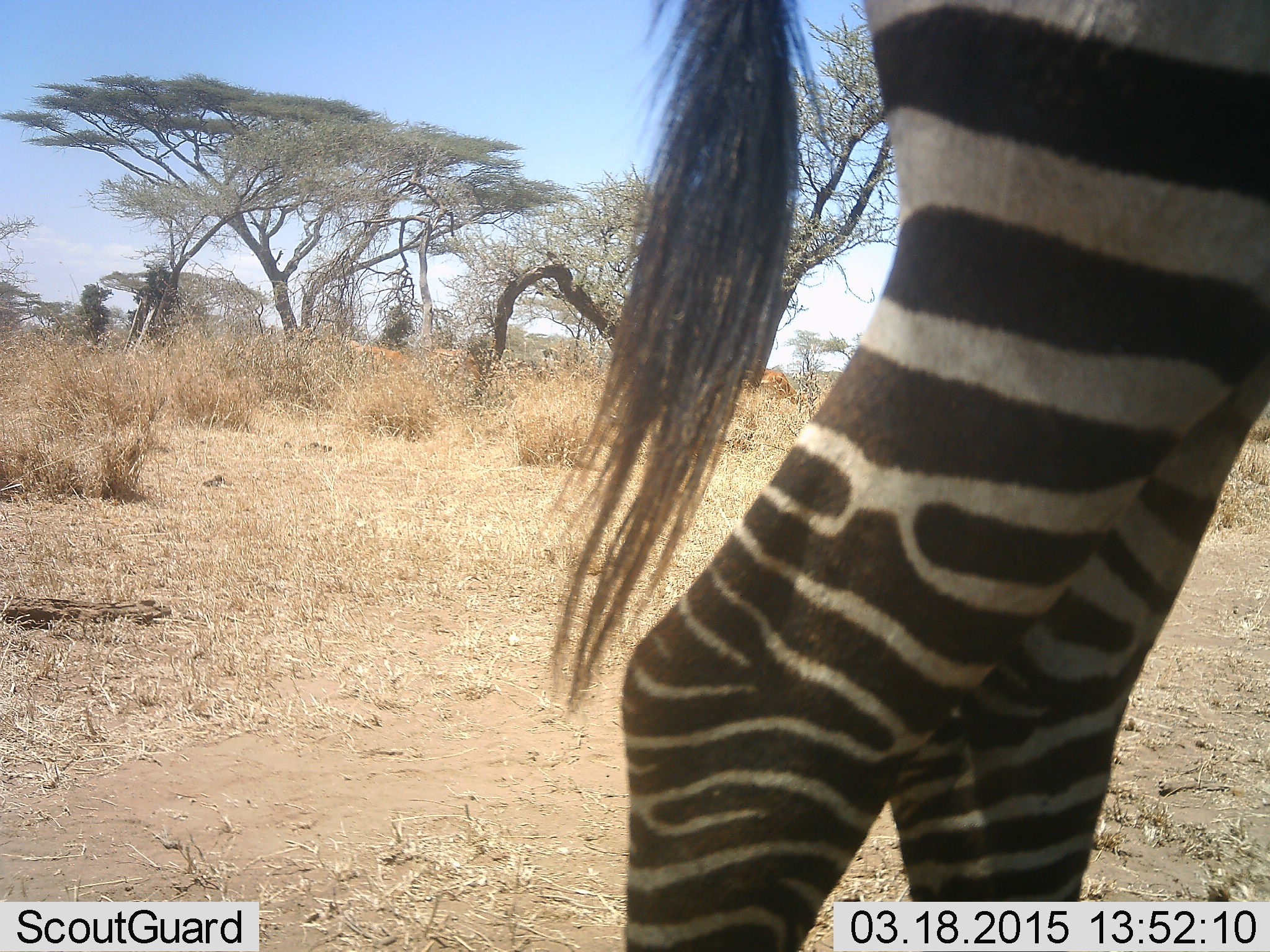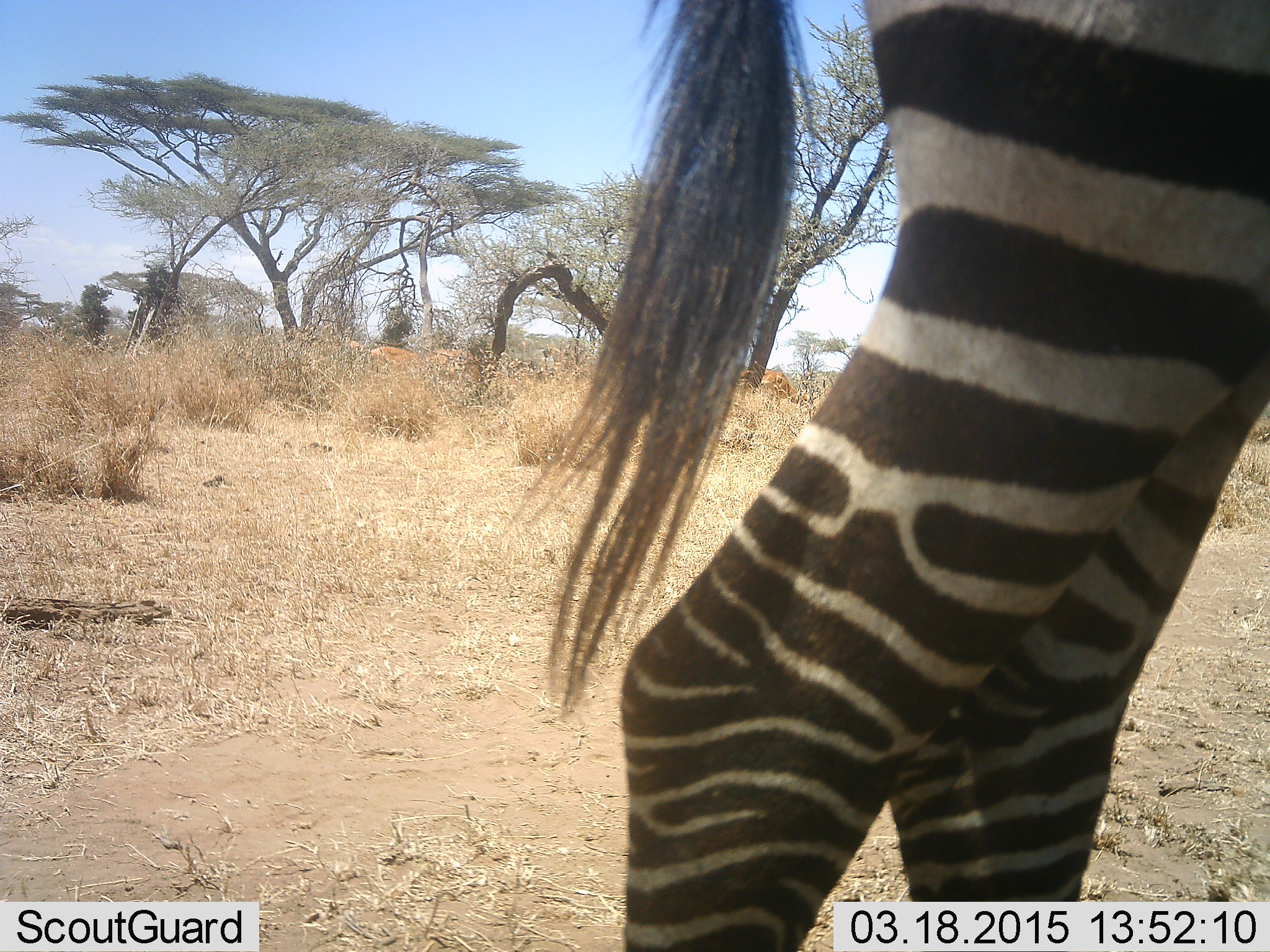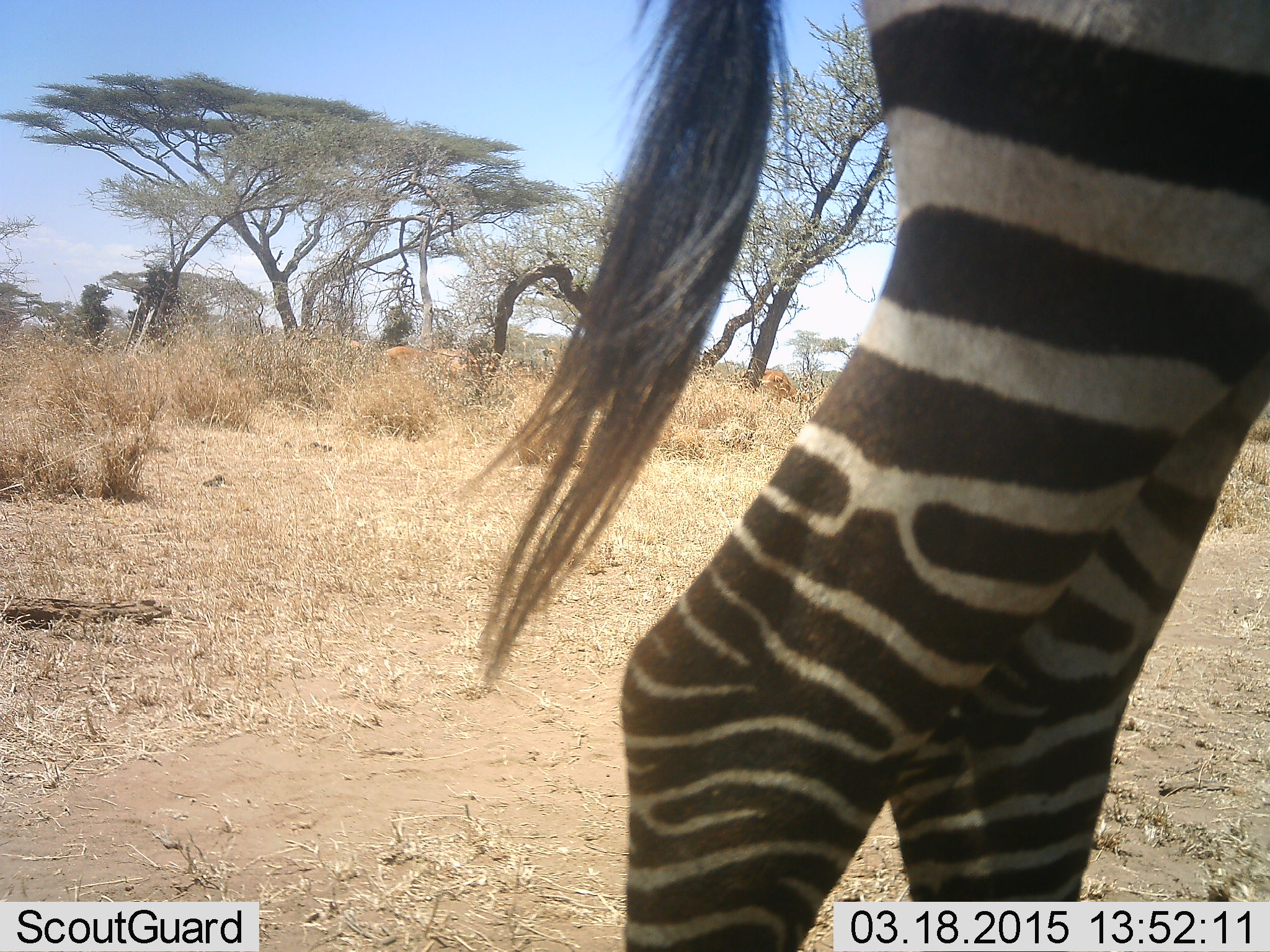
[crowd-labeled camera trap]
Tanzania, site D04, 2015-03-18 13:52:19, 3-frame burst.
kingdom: Animalia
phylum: Chordata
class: Mammalia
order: Perissodactyla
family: Equidae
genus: Equus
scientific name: Equus quagga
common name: plains zebra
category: zebra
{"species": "zebra (plains zebra) (Equus quagga)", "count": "1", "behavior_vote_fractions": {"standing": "100%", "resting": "0%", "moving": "0%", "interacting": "0%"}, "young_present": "0%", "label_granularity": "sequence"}